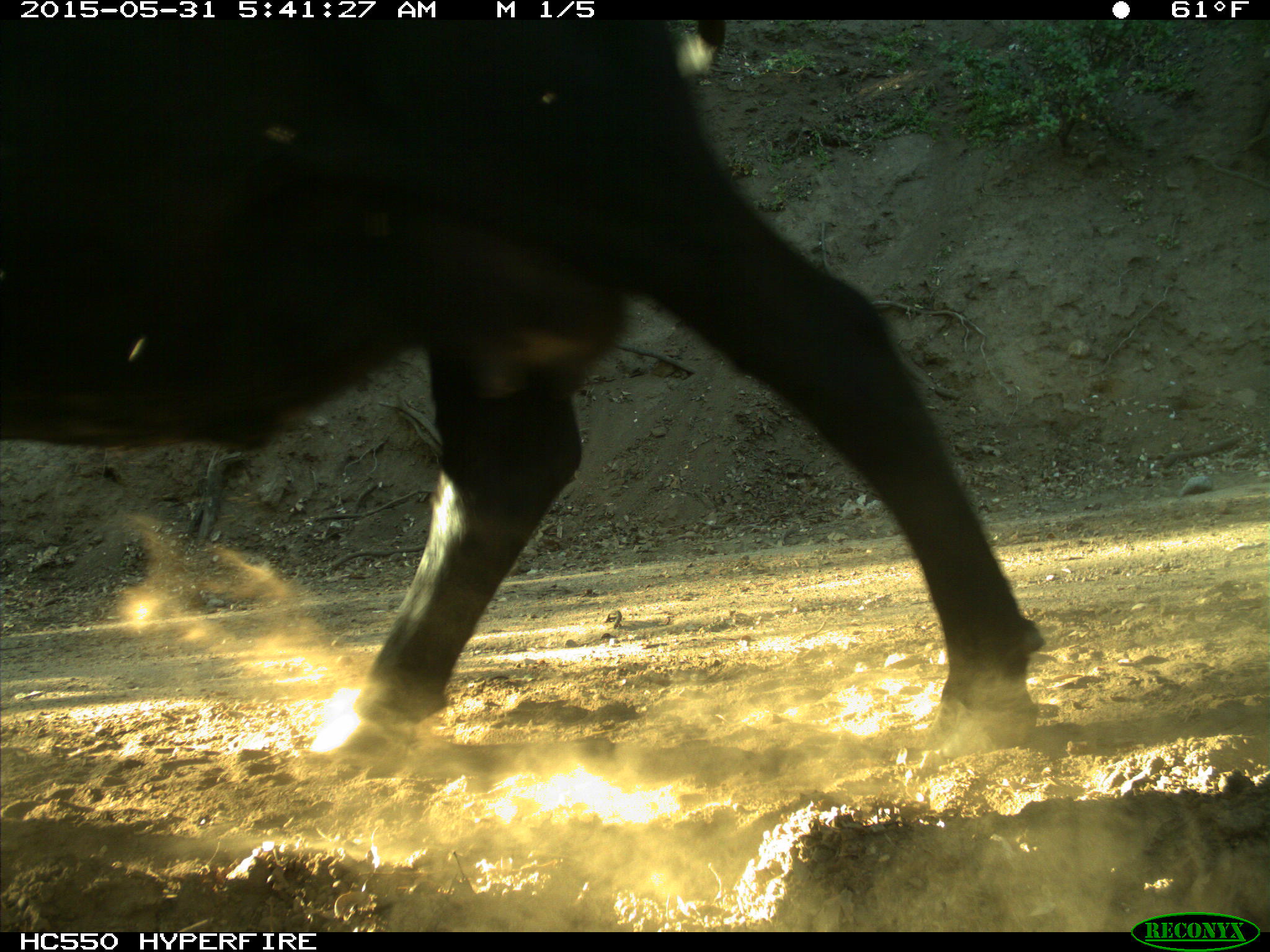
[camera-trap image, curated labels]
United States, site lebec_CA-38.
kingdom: Animalia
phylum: Chordata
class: Mammalia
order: Artiodactyla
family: Bovidae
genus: Bos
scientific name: Bos taurus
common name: domestic cow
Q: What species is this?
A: Bos taurus (domestic cow).